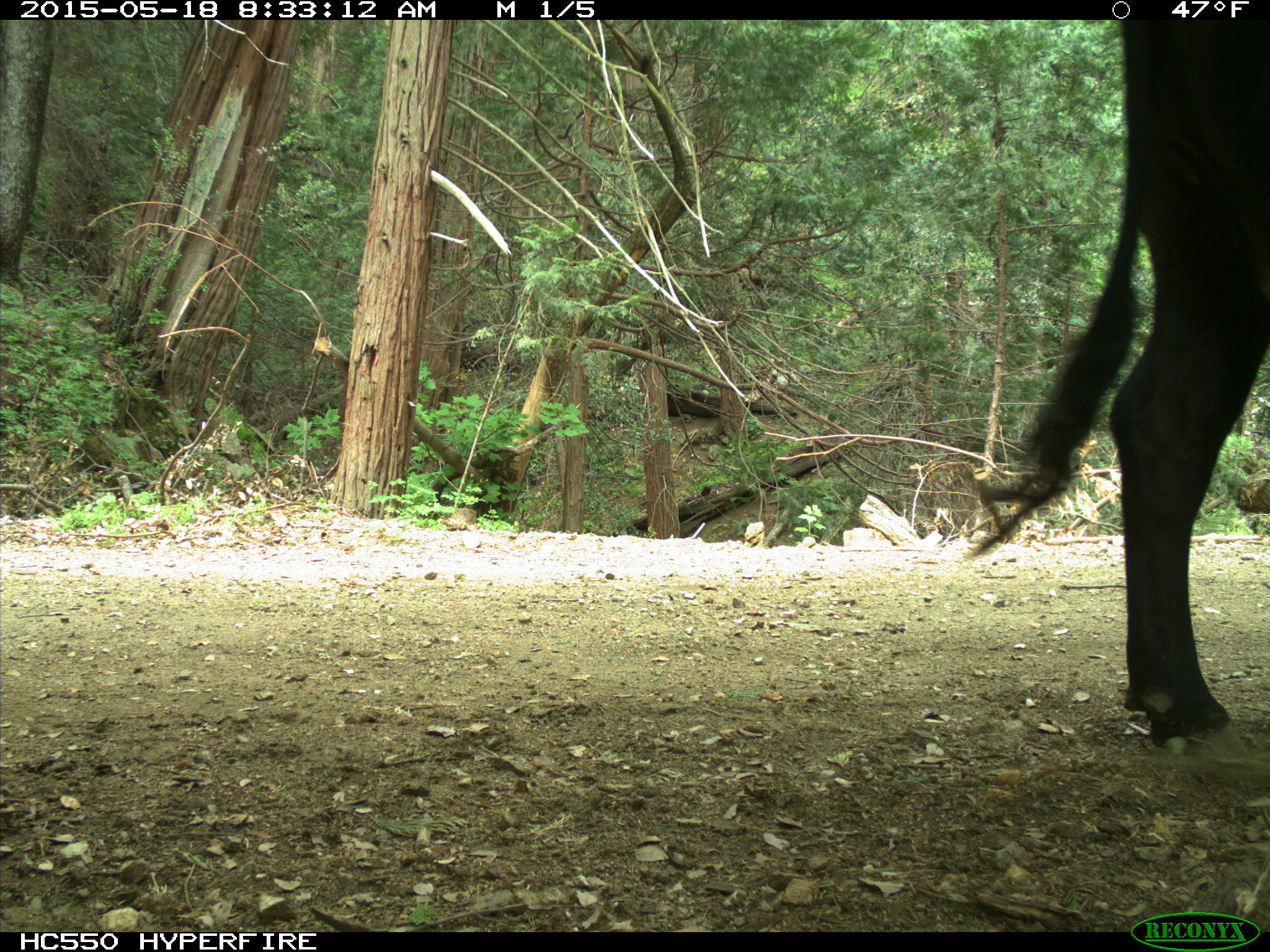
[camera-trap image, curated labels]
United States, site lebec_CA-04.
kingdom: Animalia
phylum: Chordata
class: Mammalia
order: Artiodactyla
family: Bovidae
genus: Bos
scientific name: Bos taurus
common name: domestic cow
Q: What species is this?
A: Bos taurus (domestic cow).